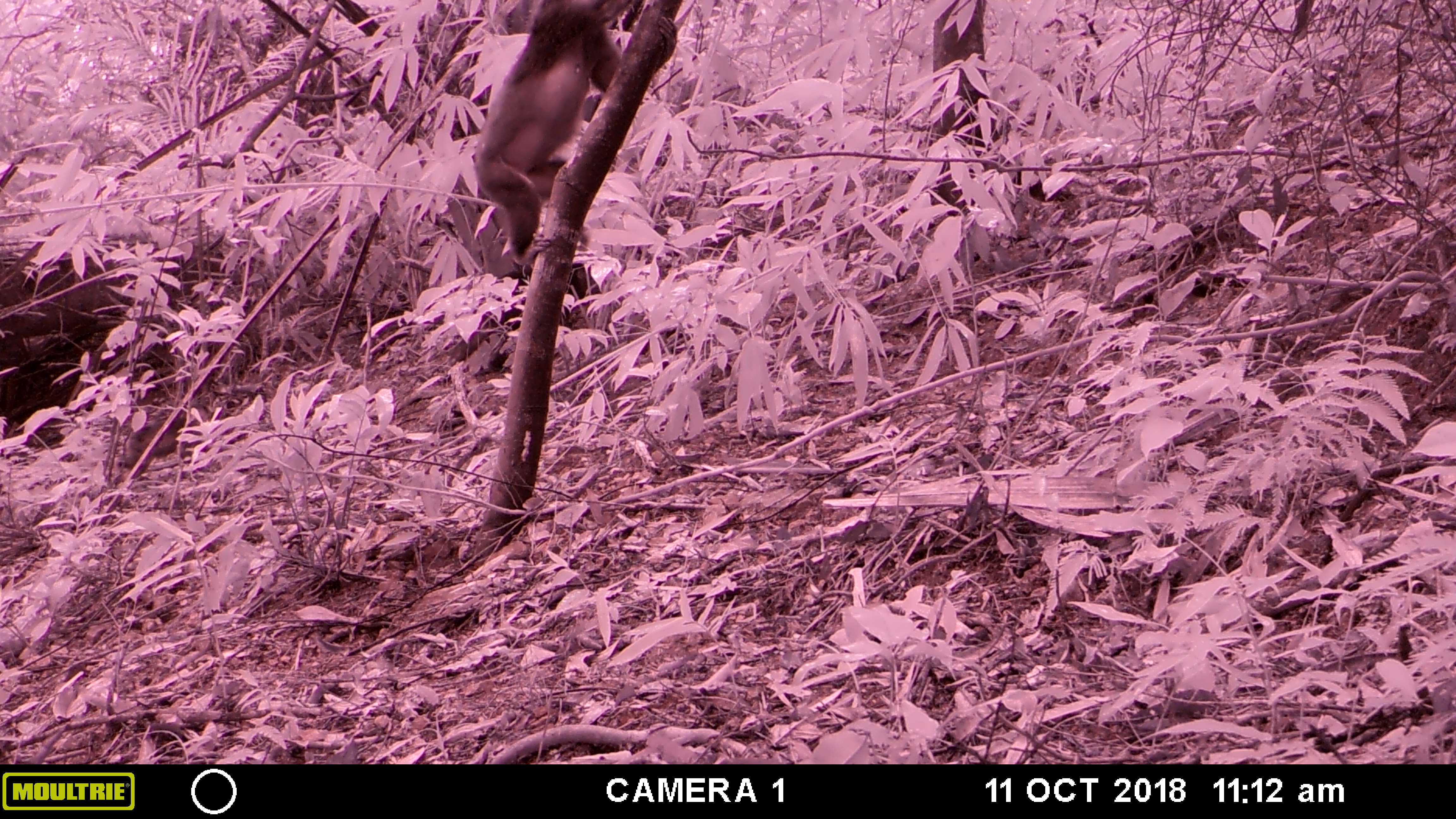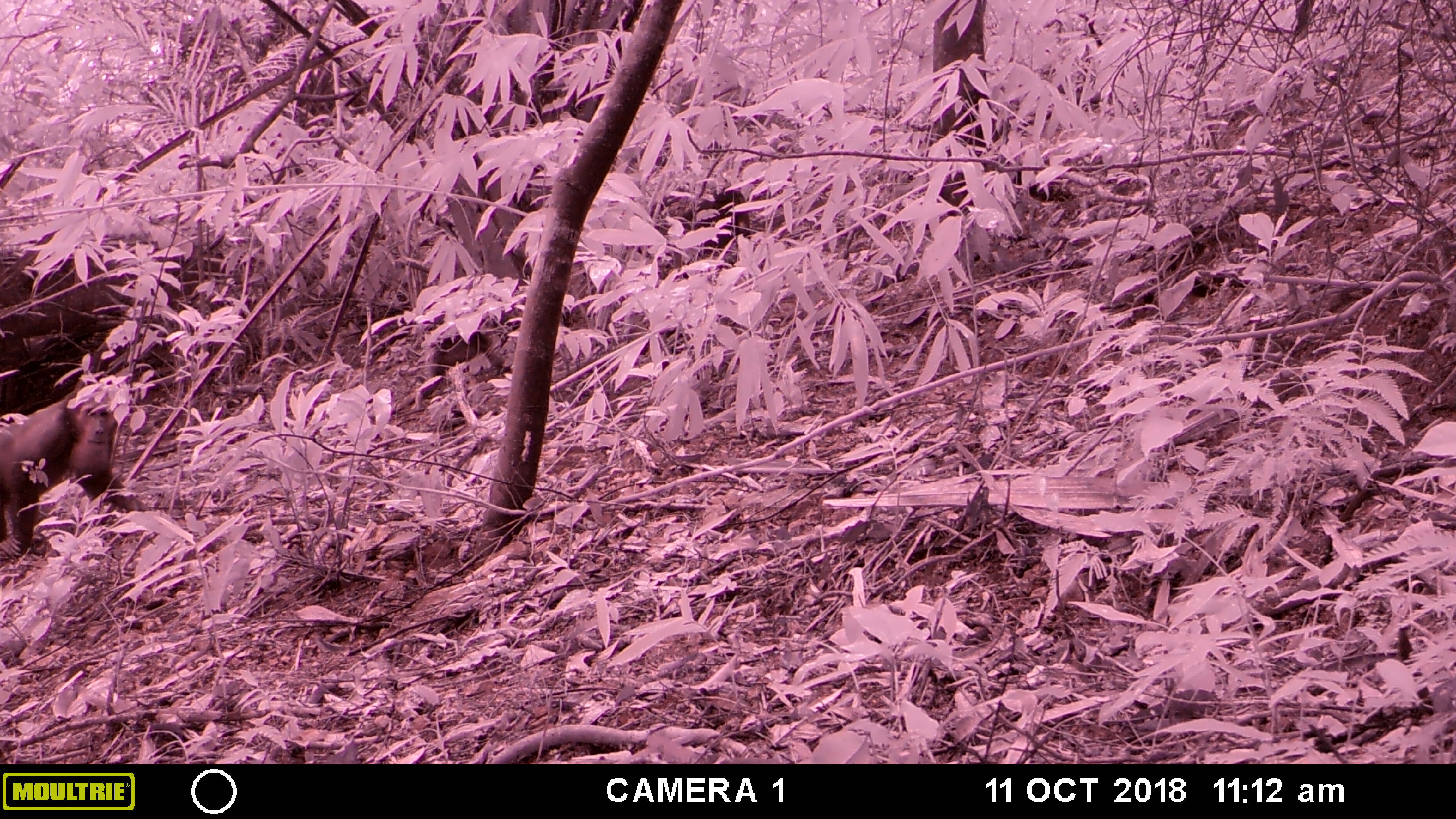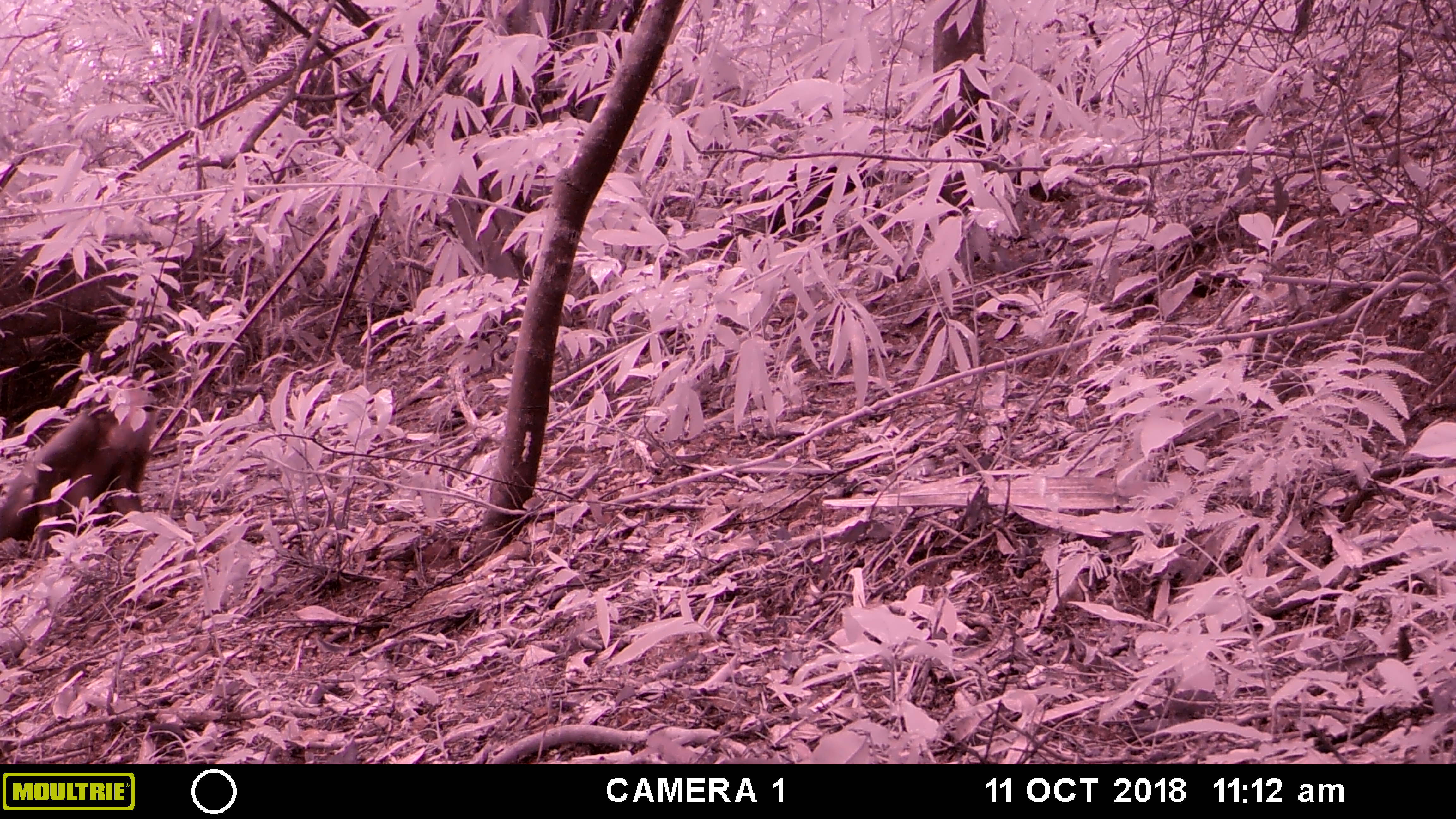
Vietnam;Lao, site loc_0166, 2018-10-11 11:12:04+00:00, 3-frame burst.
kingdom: Animalia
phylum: Chordata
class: Mammalia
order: Primates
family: Cercopithecidae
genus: Macaca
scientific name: Macaca arctoides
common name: stump-tailed macaque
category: stump tailed macaque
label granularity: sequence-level